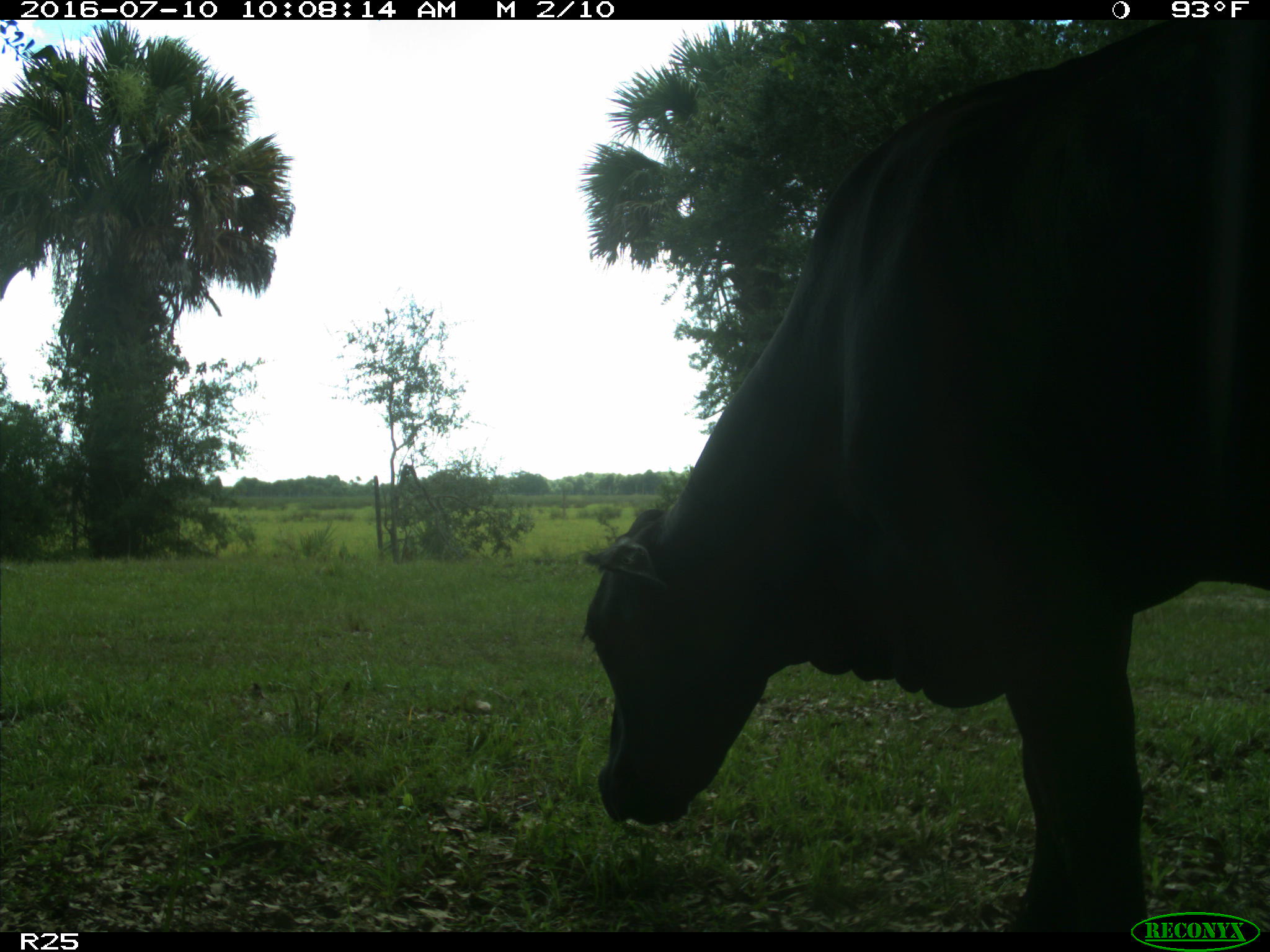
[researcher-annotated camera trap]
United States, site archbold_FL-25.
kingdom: Animalia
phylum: Chordata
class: Mammalia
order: Artiodactyla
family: Bovidae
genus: Bos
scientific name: Bos taurus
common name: domestic cow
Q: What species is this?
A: Bos taurus (domestic cow).